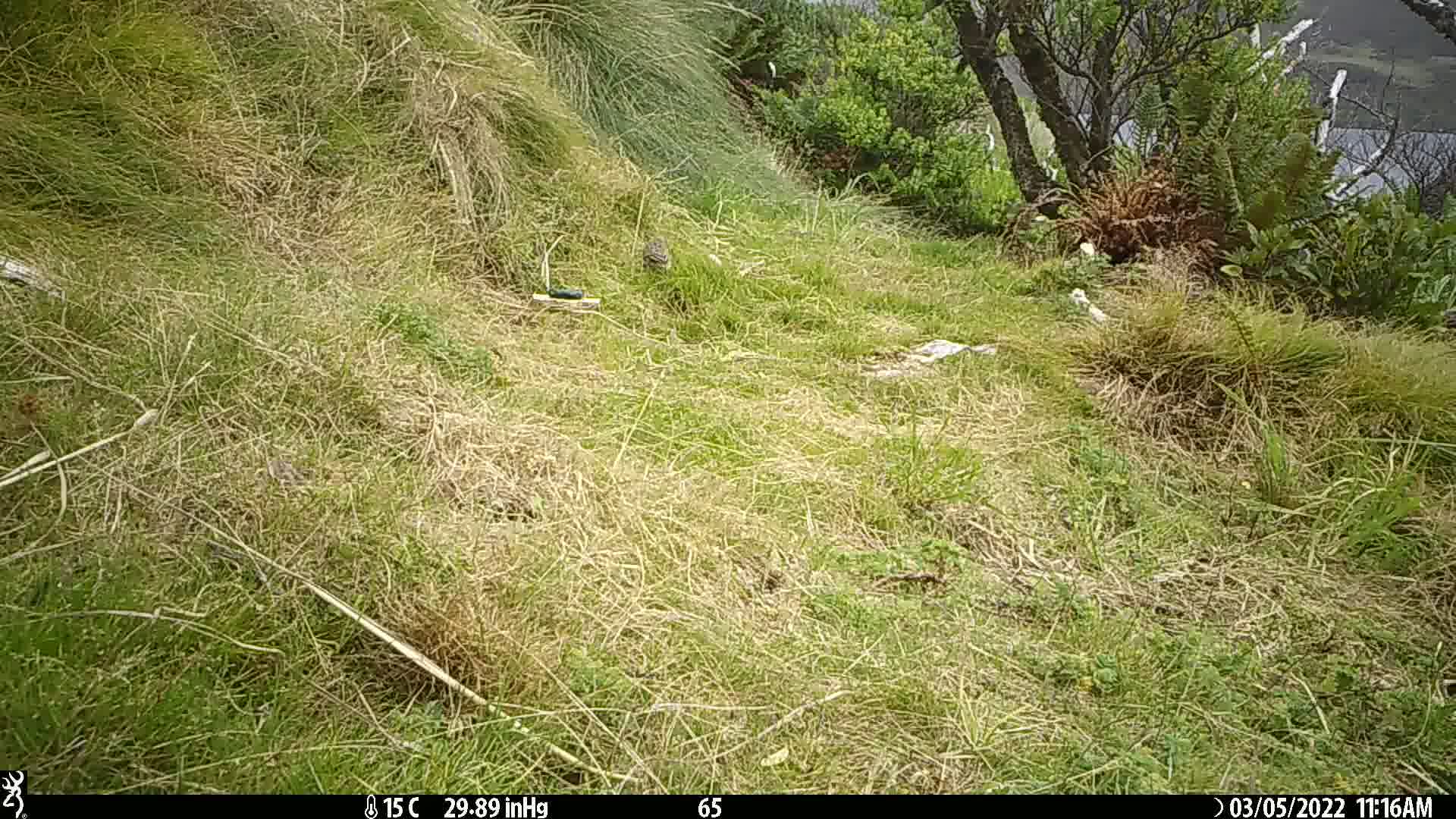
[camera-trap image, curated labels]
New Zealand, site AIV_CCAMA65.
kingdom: Animalia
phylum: Chordata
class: Aves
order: Passeriformes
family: Motacillidae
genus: Anthus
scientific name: Anthus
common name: pipit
Pipit (Anthus).